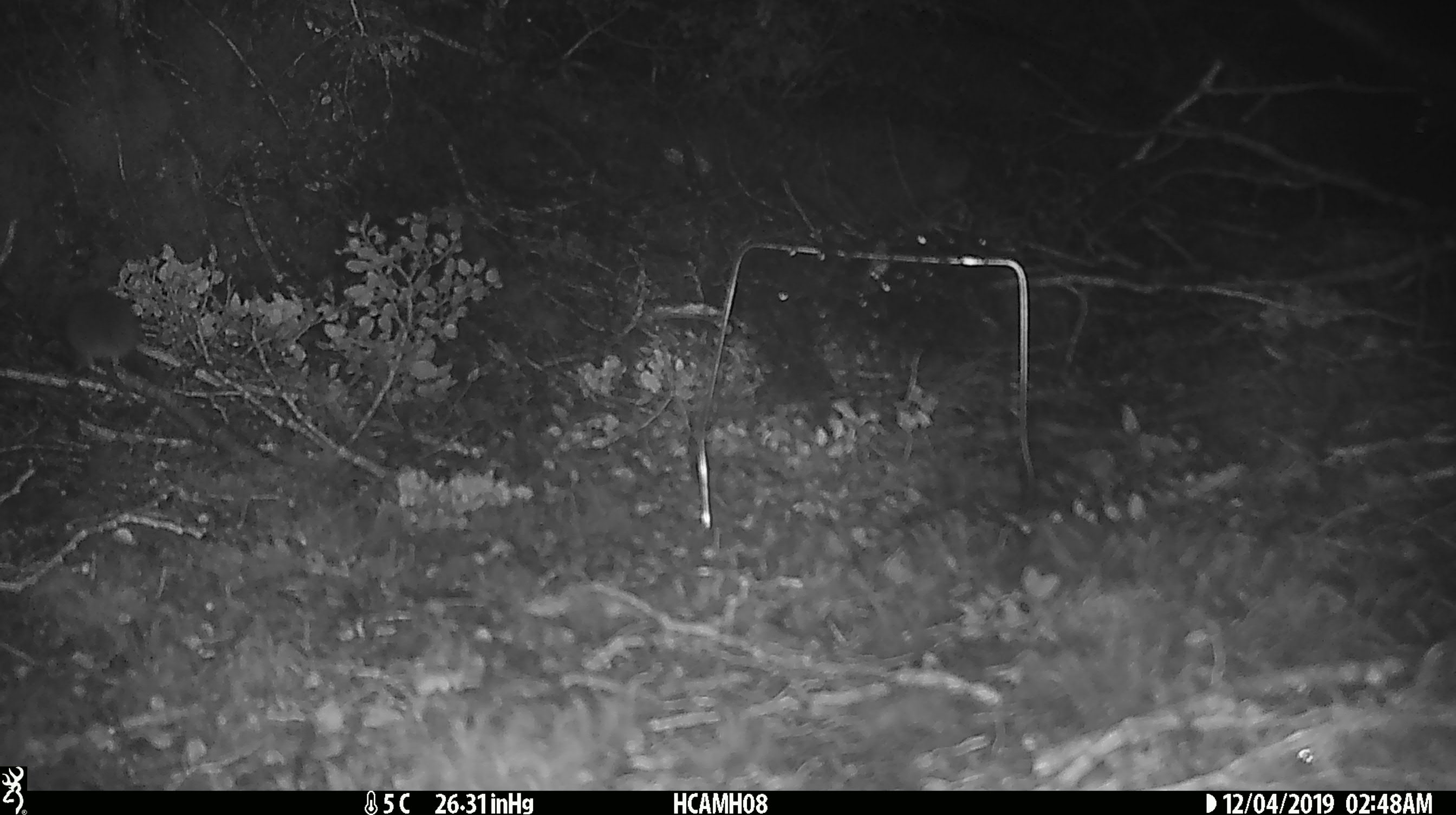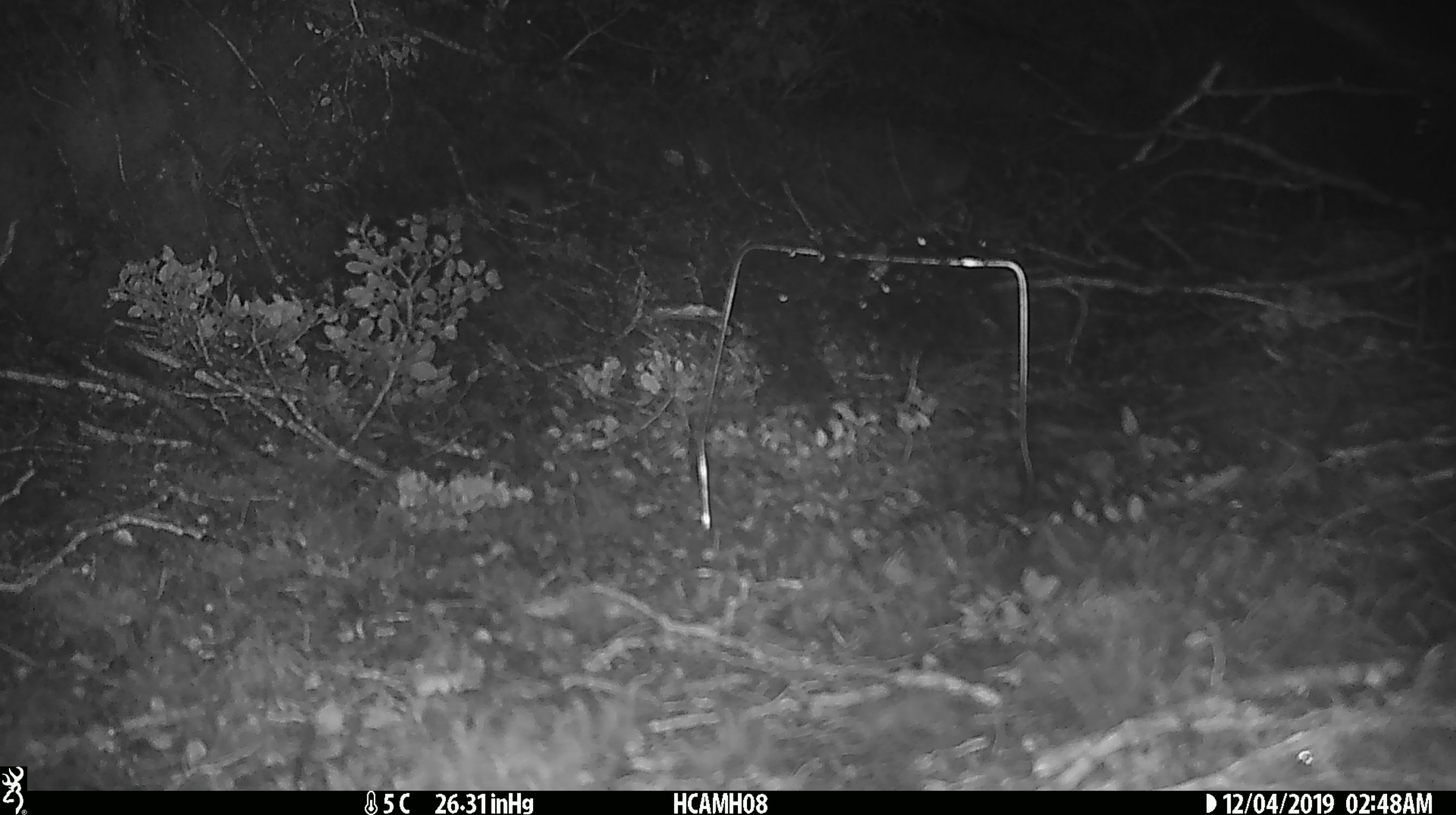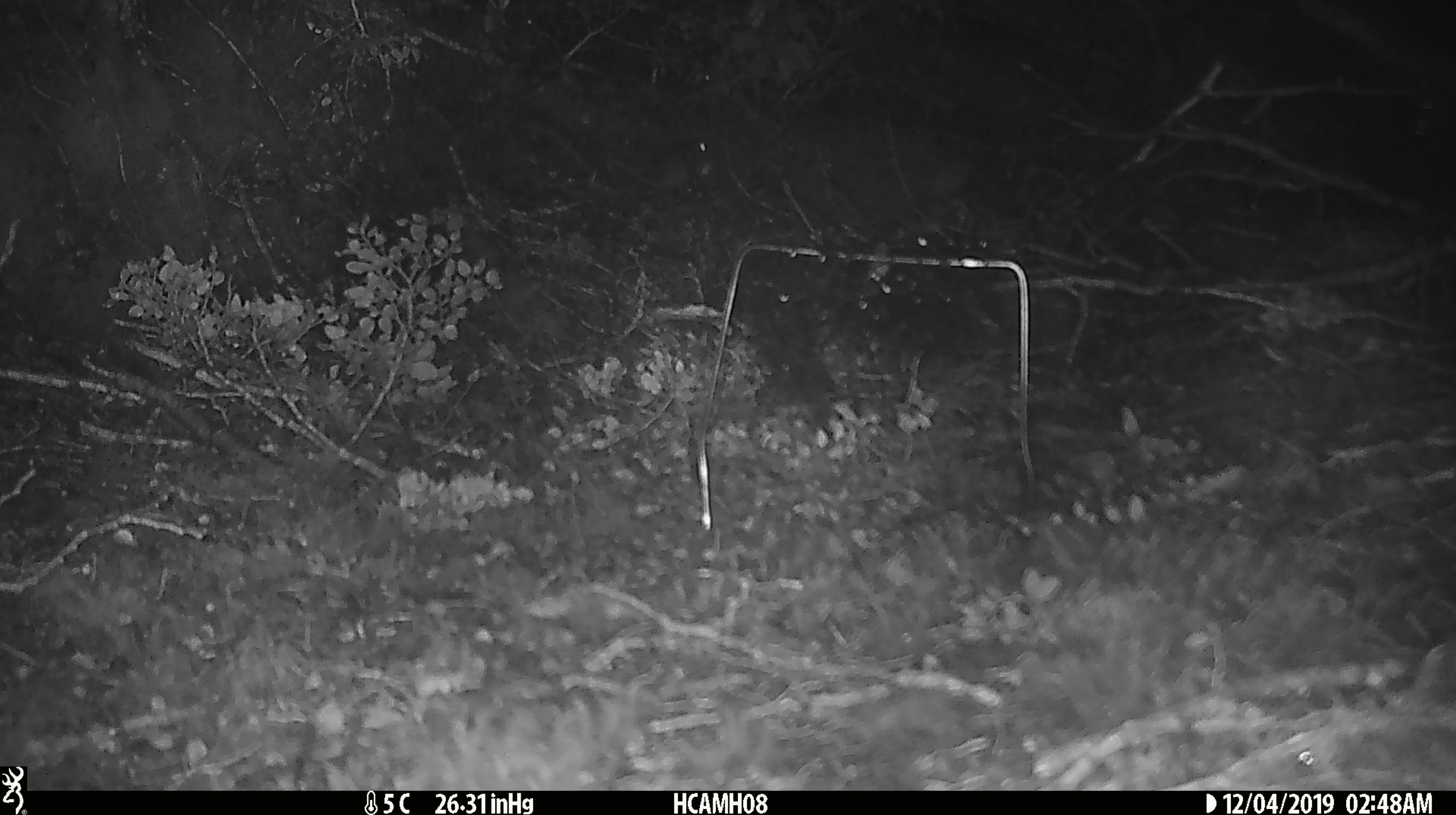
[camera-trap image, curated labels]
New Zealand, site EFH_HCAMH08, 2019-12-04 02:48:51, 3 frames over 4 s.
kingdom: Animalia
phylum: Chordata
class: Mammalia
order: Rodentia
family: Muridae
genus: Mus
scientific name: Mus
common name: mouse